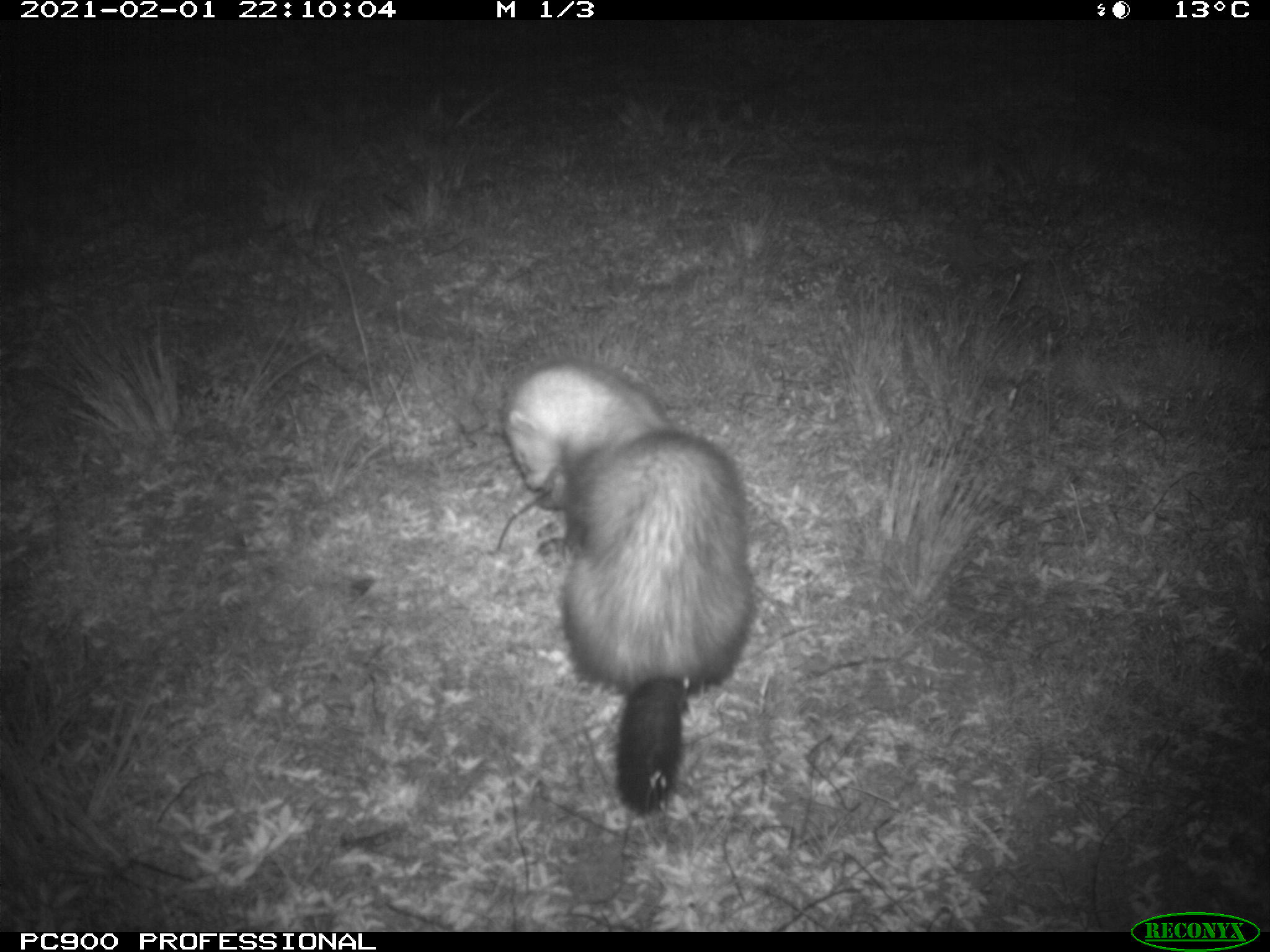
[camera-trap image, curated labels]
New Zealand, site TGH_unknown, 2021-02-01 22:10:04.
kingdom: Animalia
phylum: Chordata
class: Mammalia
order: Carnivora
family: Mustelidae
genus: Mustela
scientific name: Mustela furo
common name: ferret